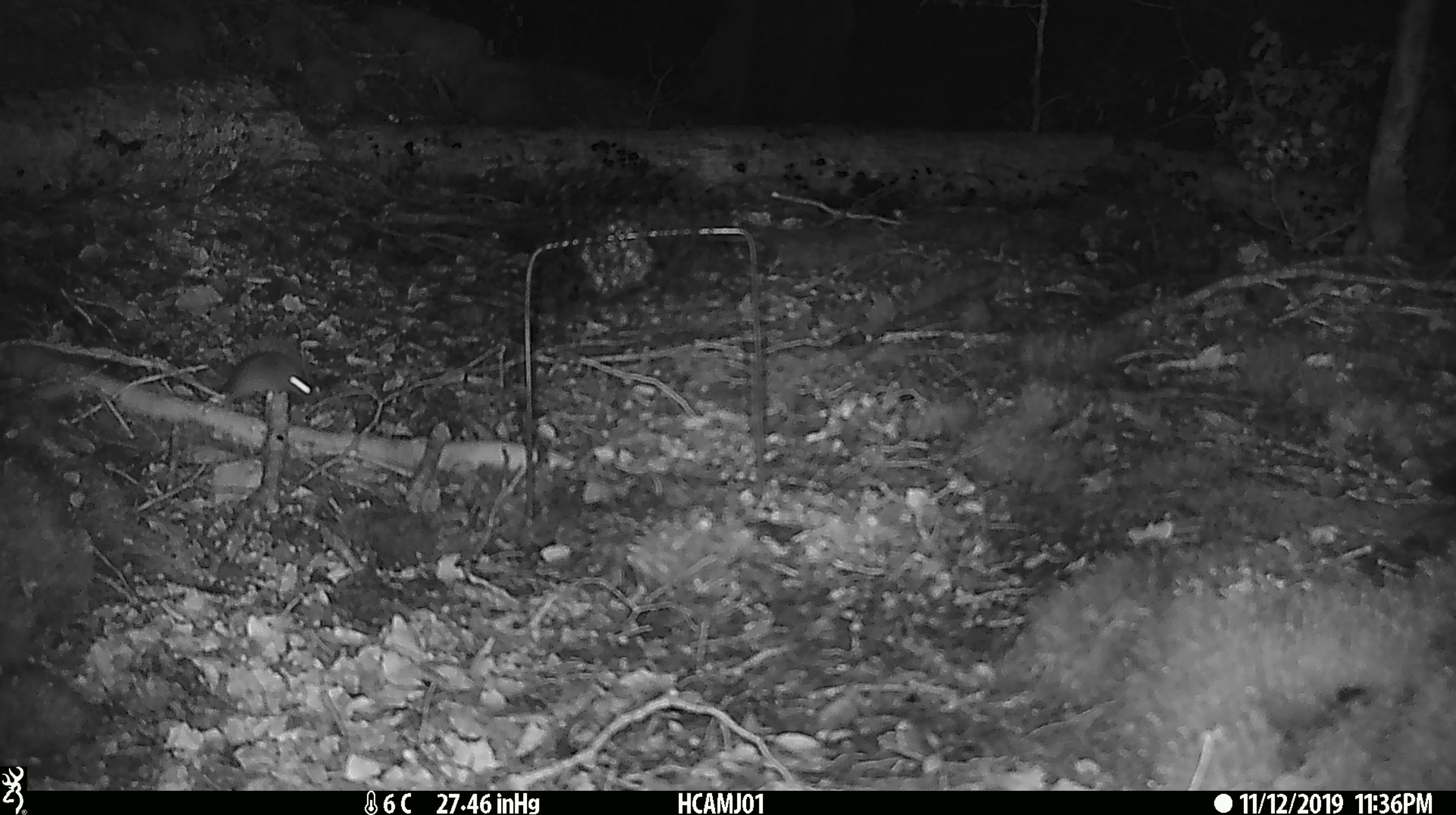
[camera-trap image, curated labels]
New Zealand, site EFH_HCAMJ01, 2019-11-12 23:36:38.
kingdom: Animalia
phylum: Chordata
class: Mammalia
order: Rodentia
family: Muridae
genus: Mus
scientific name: Mus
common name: mouse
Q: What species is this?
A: Mouse (Mus).